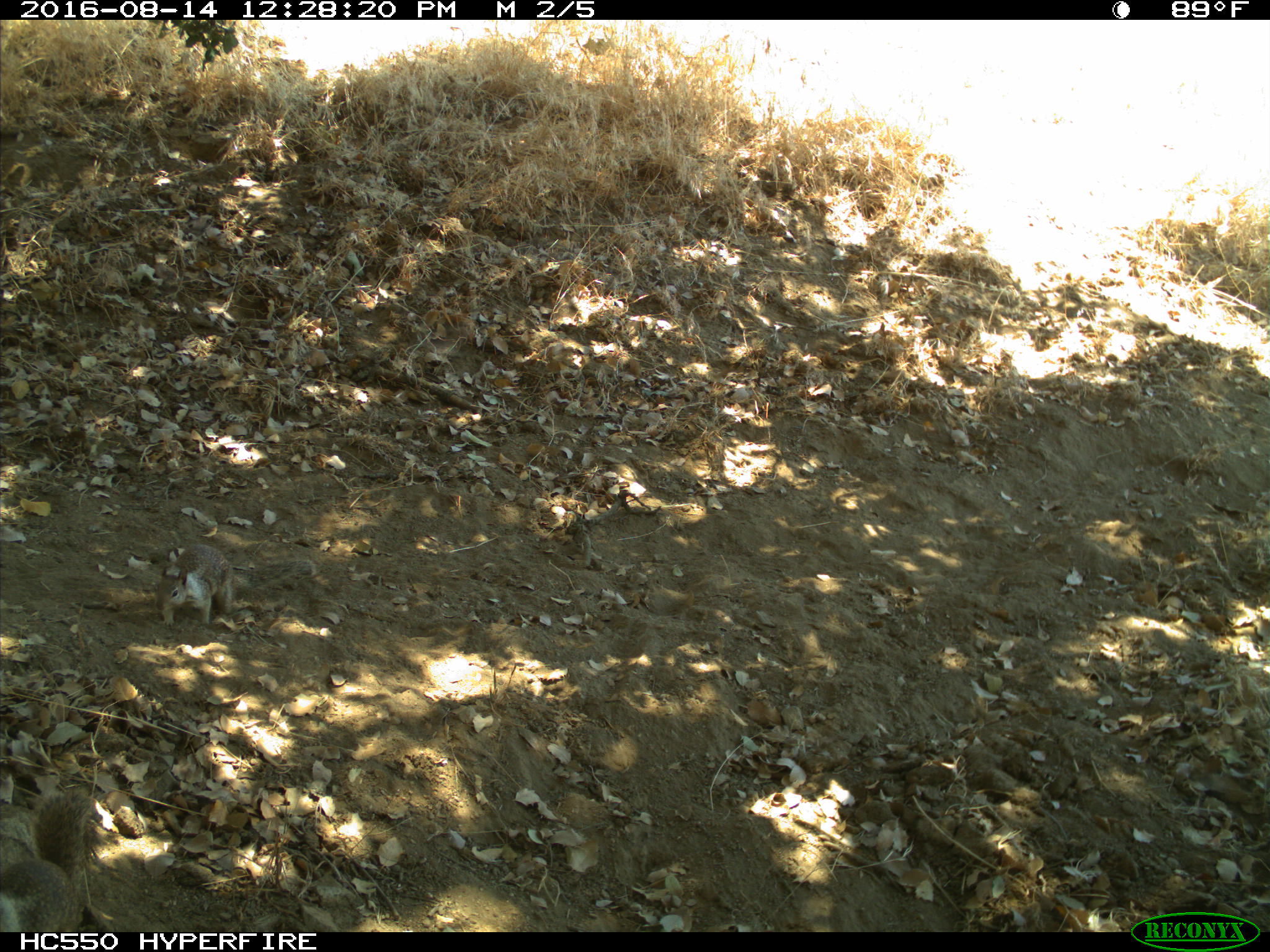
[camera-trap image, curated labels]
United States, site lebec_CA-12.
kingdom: Animalia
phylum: Chordata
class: Mammalia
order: Rodentia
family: Sciuridae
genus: Otospermophilus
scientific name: Otospermophilus beecheyi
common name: california ground squirrel